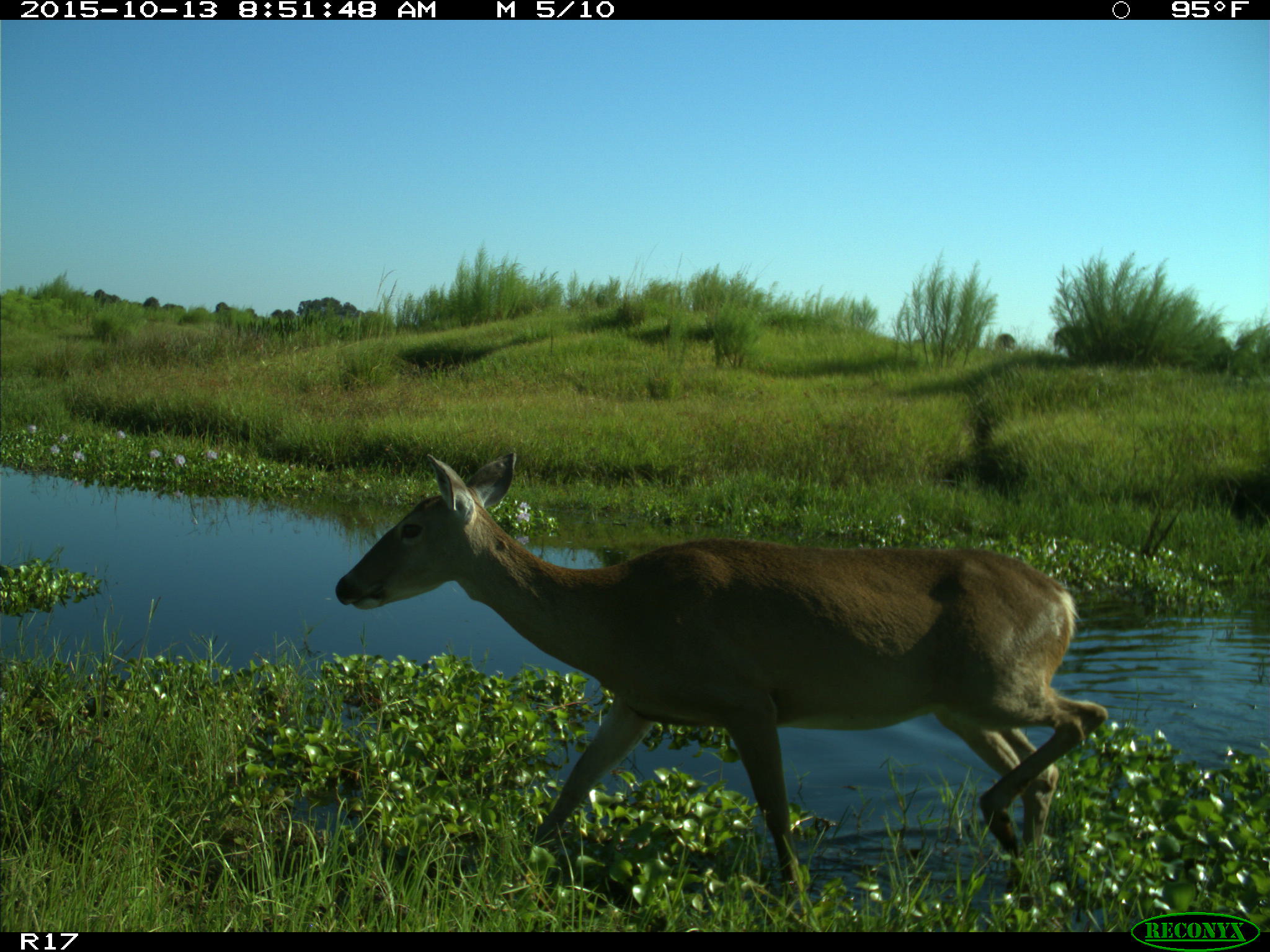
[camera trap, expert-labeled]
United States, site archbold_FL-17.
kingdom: Animalia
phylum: Chordata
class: Mammalia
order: Artiodactyla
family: Cervidae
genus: Odocoileus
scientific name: Odocoileus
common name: deer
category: unidentified deer